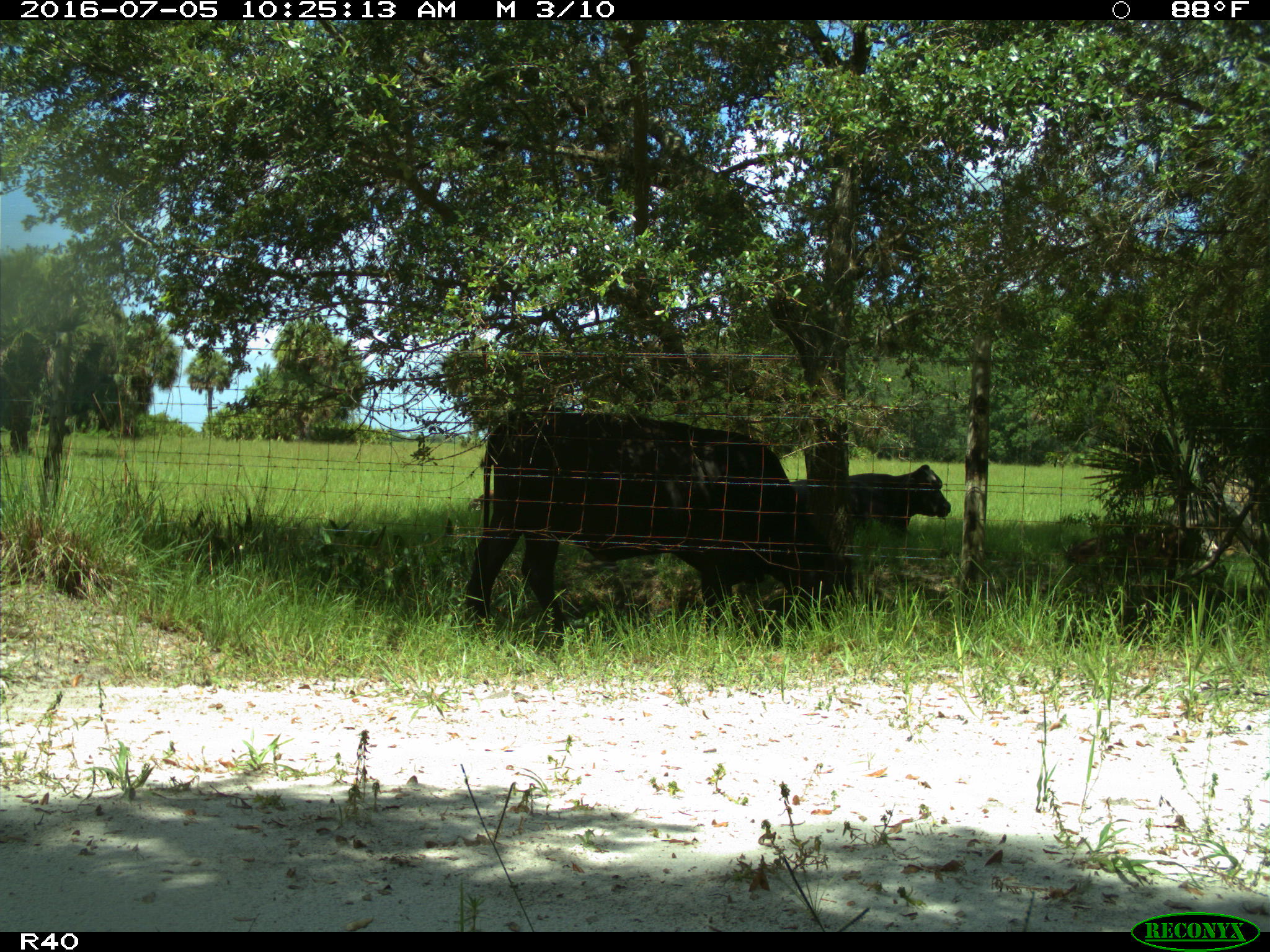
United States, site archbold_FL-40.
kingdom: Animalia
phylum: Chordata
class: Mammalia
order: Artiodactyla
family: Bovidae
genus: Bos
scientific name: Bos taurus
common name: domestic cow